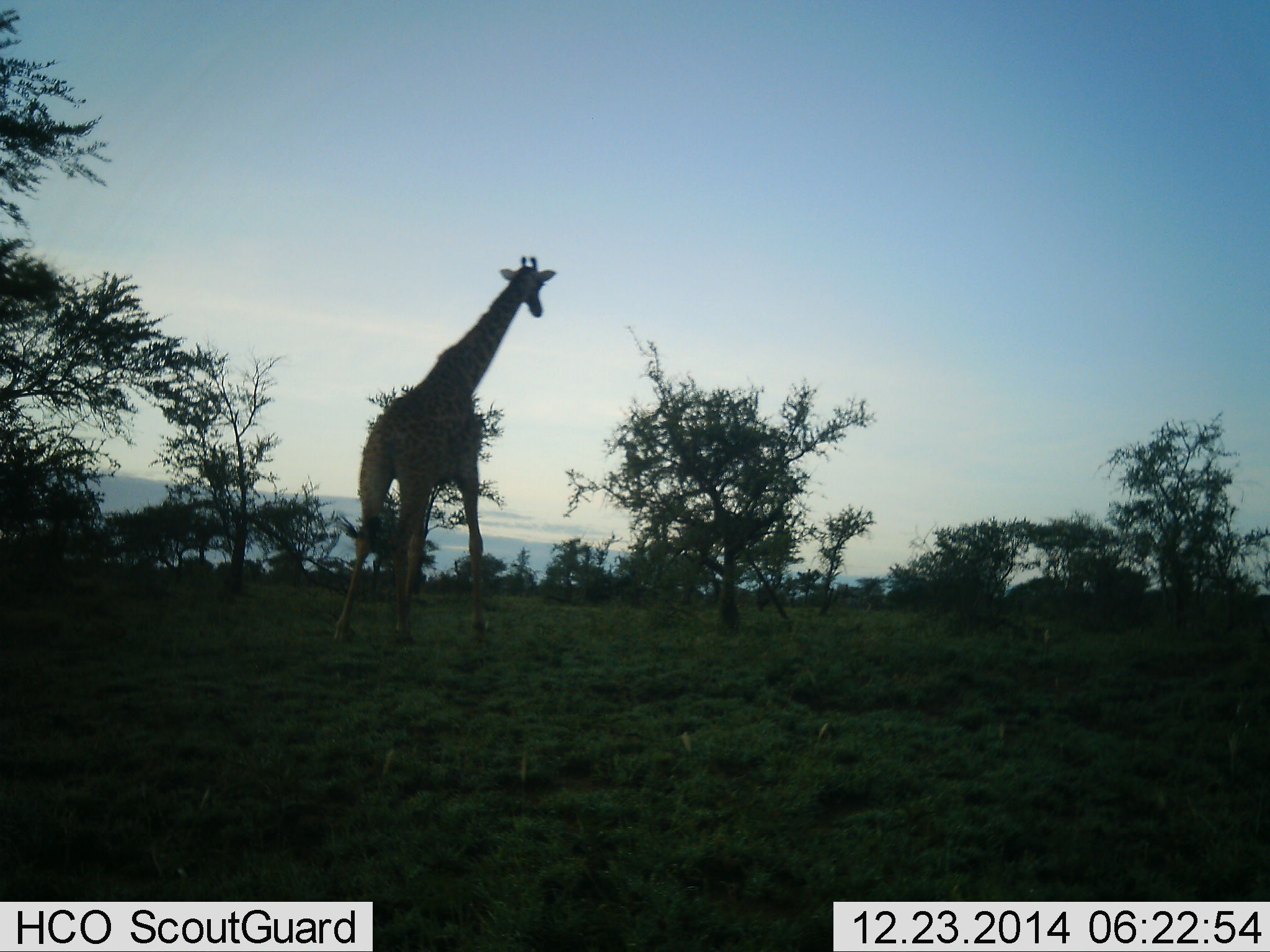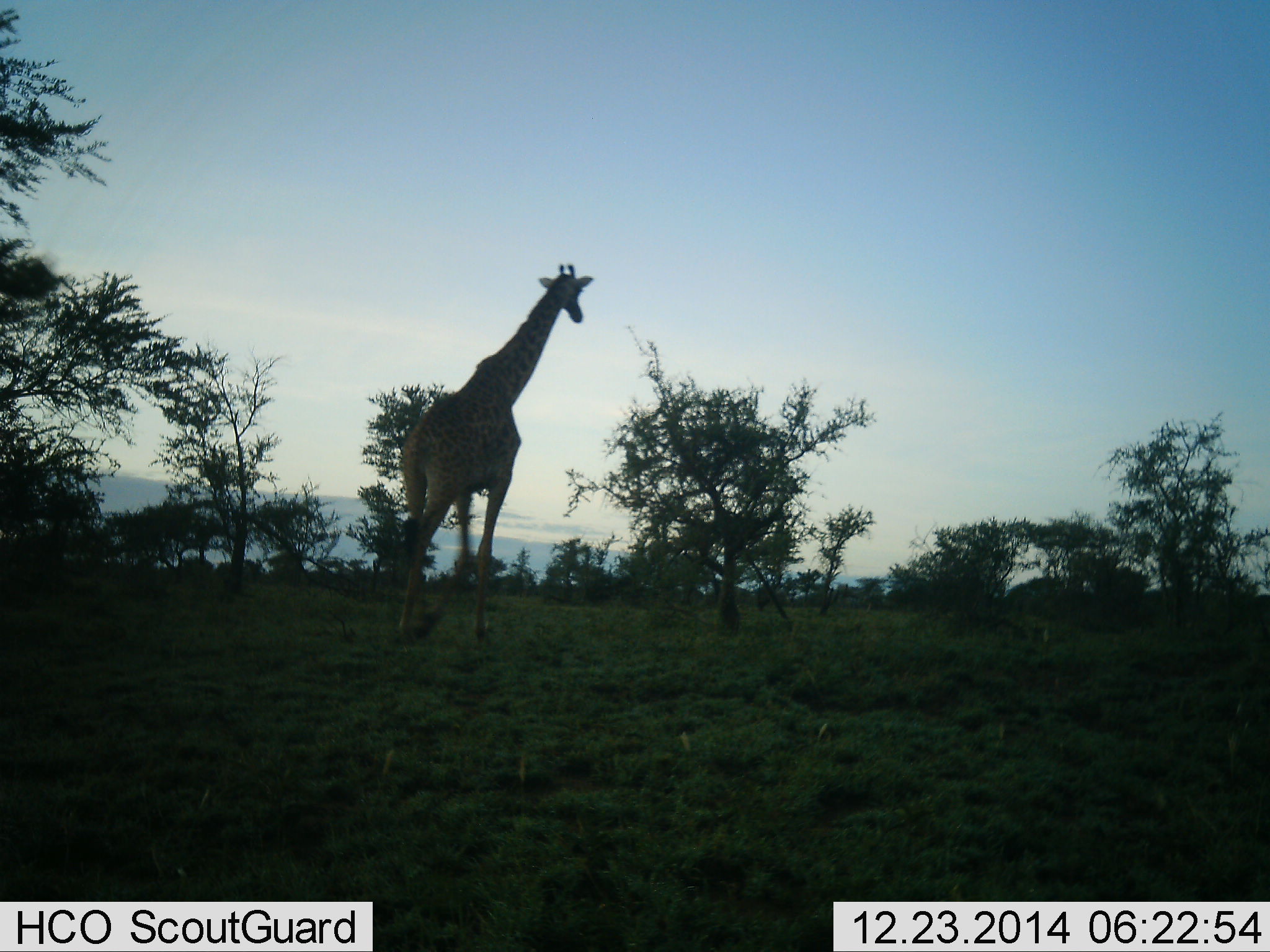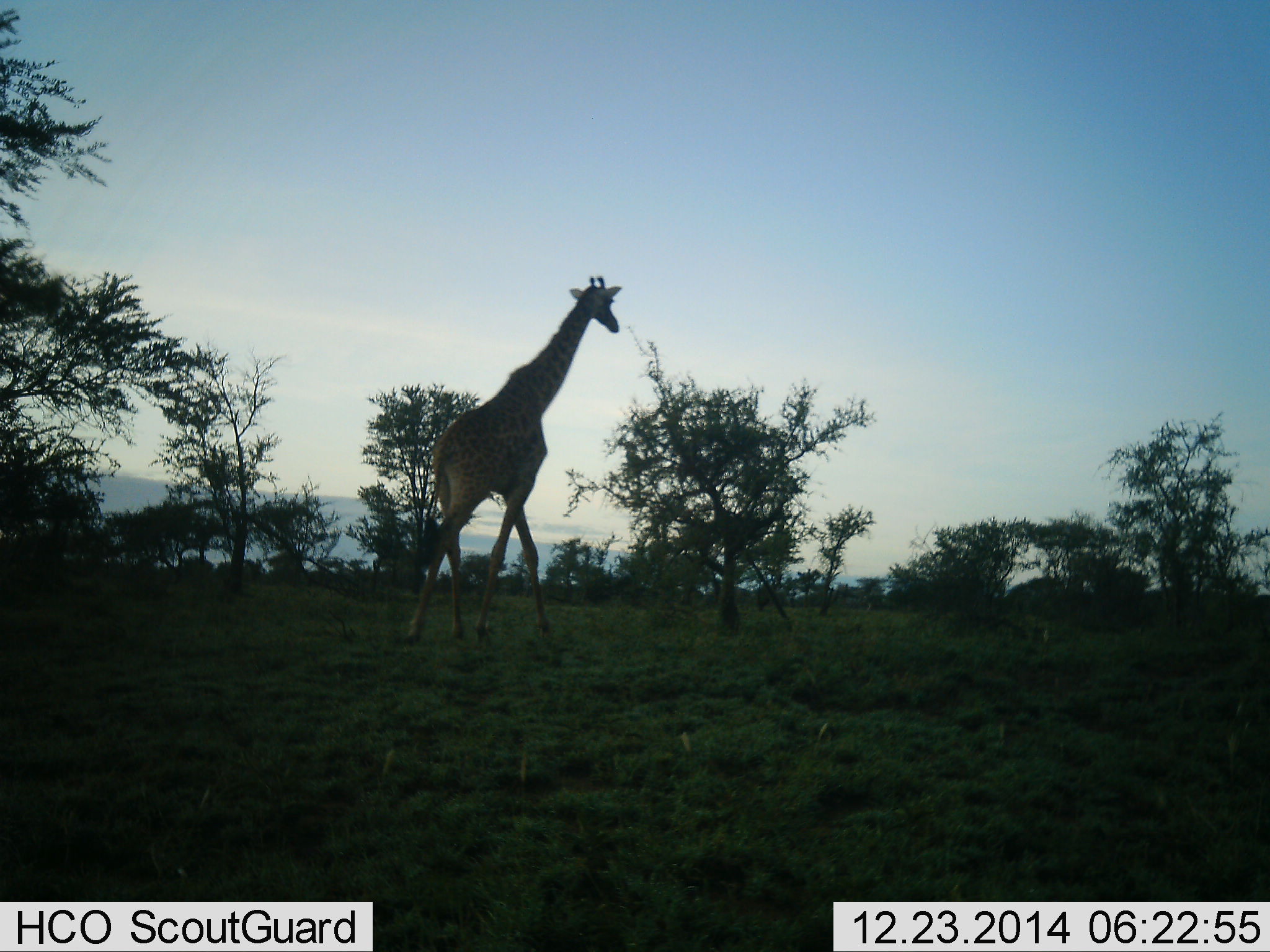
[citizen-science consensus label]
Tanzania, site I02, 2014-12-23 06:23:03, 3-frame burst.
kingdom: Animalia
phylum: Chordata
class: Mammalia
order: Artiodactyla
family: Giraffidae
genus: Giraffa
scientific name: Giraffa camelopardalis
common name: giraffe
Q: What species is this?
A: Giraffe (Giraffa camelopardalis).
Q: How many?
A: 1.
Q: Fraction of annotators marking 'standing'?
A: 0%.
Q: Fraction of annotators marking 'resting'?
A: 0%.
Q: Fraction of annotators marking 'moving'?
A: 100%.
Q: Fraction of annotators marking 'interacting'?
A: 0%.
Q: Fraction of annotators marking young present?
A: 0%.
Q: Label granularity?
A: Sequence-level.